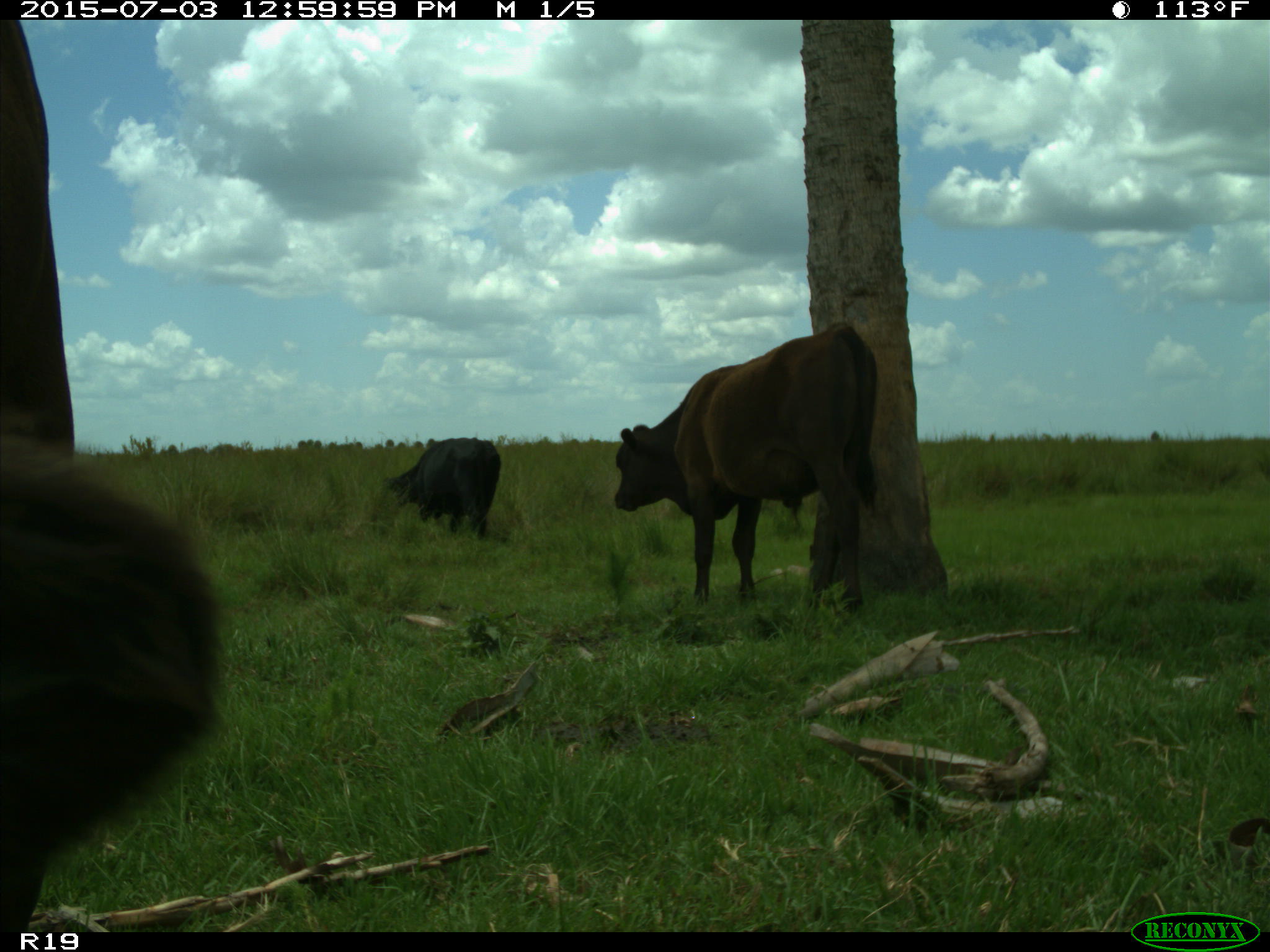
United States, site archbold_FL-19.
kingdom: Animalia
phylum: Chordata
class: Mammalia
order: Artiodactyla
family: Bovidae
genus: Bos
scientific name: Bos taurus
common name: domestic cow